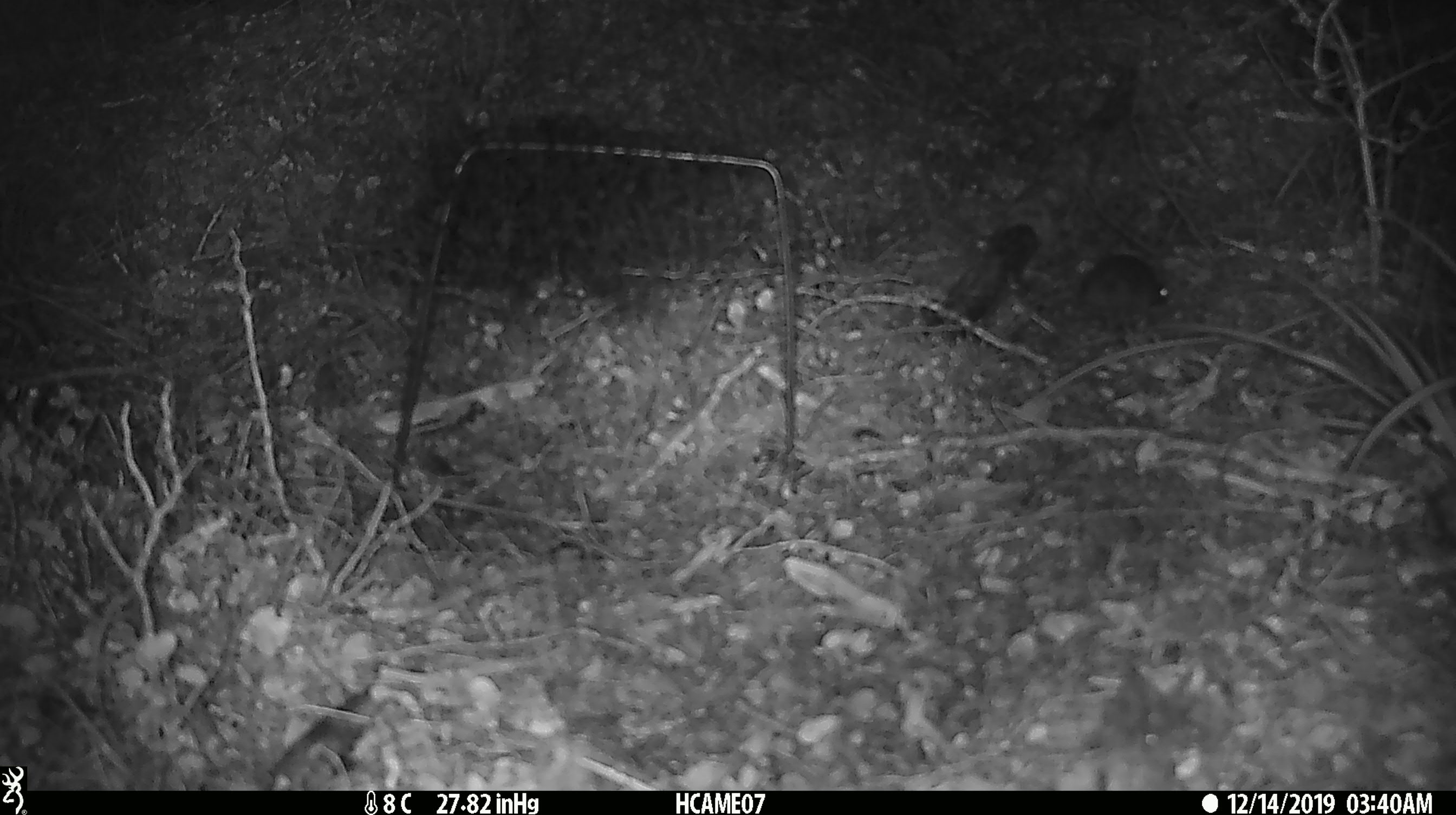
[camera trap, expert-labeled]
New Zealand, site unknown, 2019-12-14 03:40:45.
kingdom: Animalia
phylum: Chordata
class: Mammalia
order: Rodentia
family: Muridae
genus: Mus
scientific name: Mus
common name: mouse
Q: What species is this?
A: Mouse (Mus).